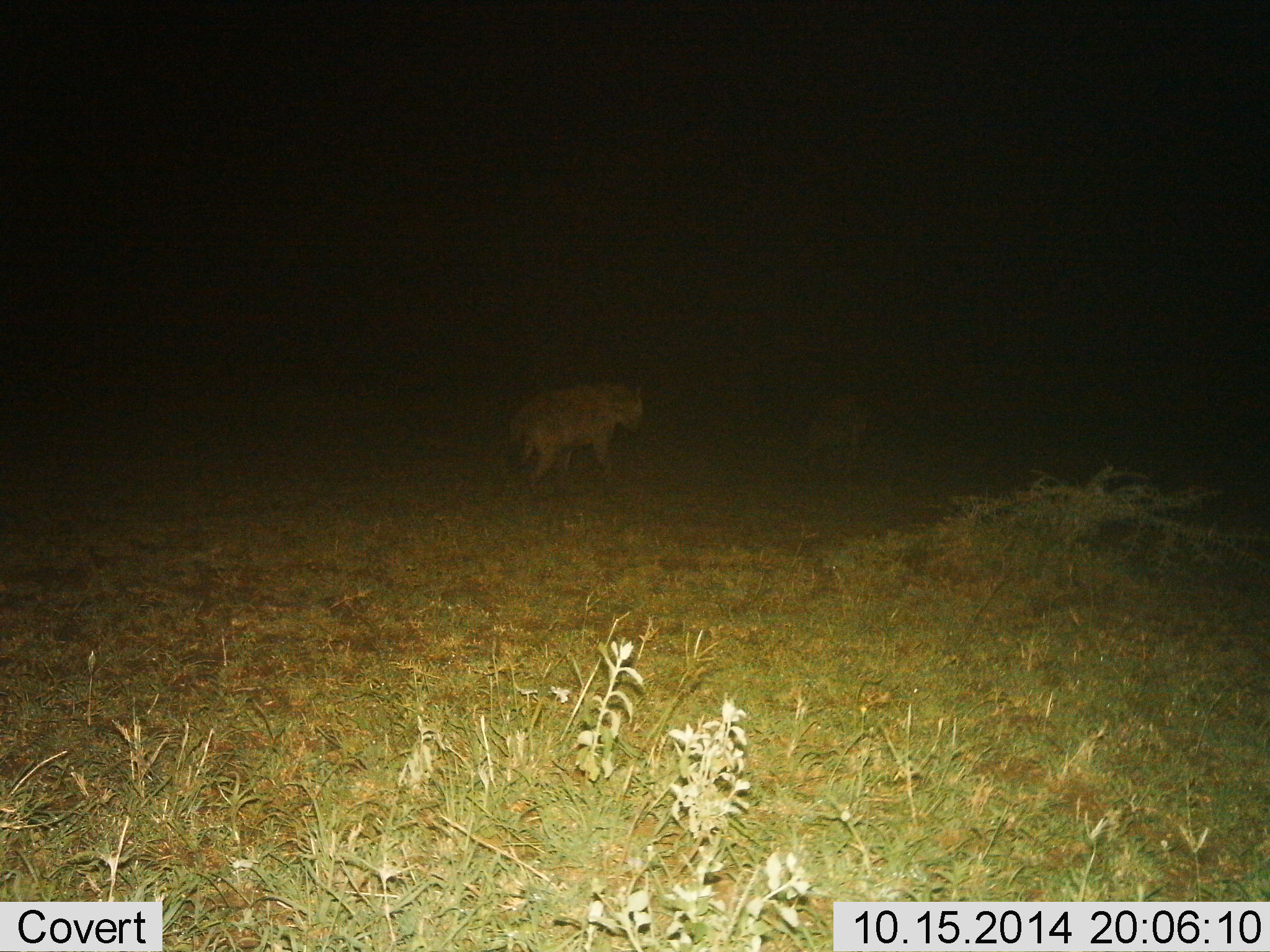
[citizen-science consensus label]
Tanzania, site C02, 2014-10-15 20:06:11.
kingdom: Animalia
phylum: Chordata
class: Mammalia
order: Carnivora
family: Hyaenidae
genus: Crocuta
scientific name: Crocuta crocuta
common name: spotted hyena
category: hyenaspotted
Hyenaspotted (spotted hyena) (Crocuta crocuta), count 2. Behavior (volunteer vote fractions): standing 30%, resting 0%, moving 70%, interacting 0%. Young present (vote fraction): 0%. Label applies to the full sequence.